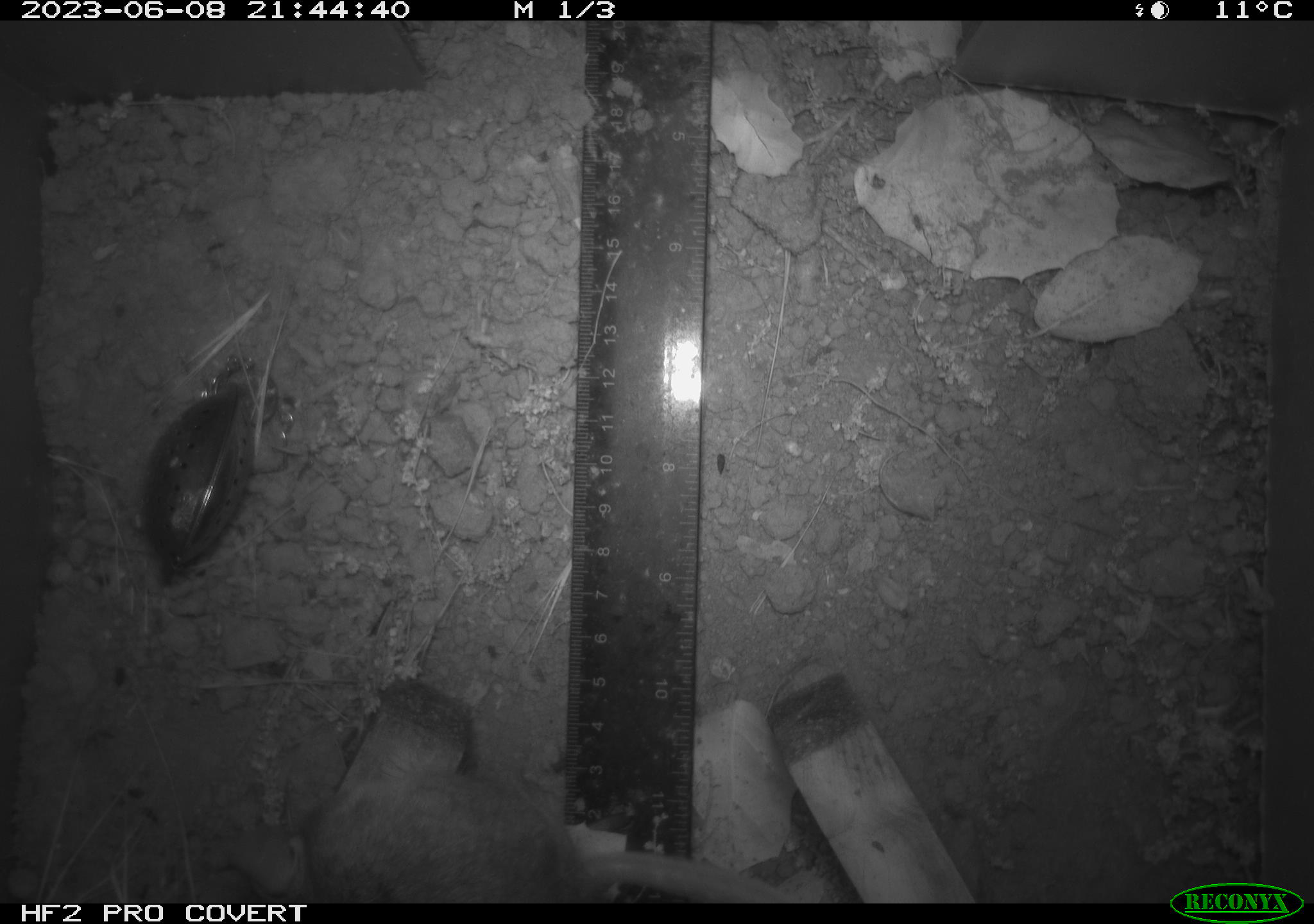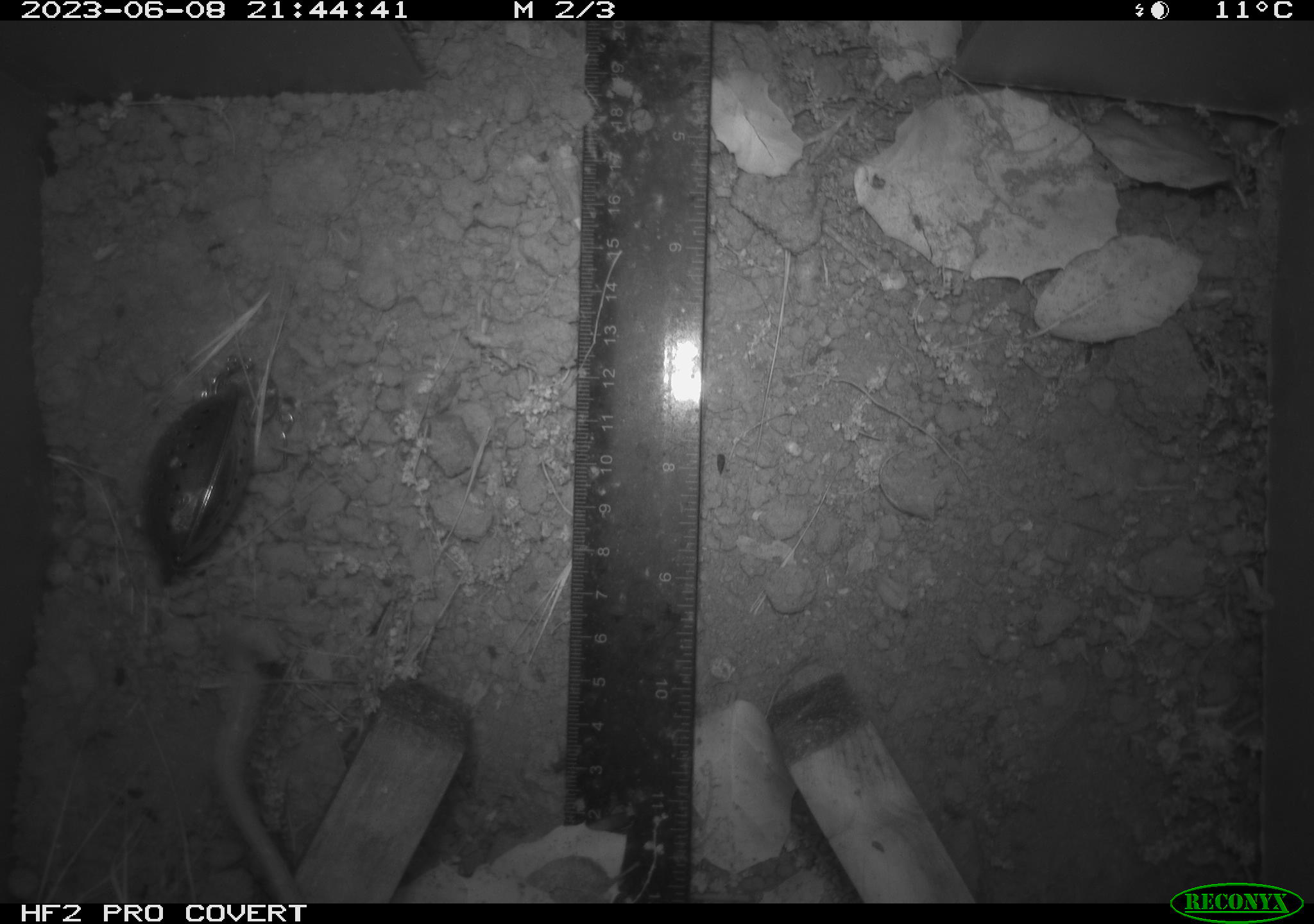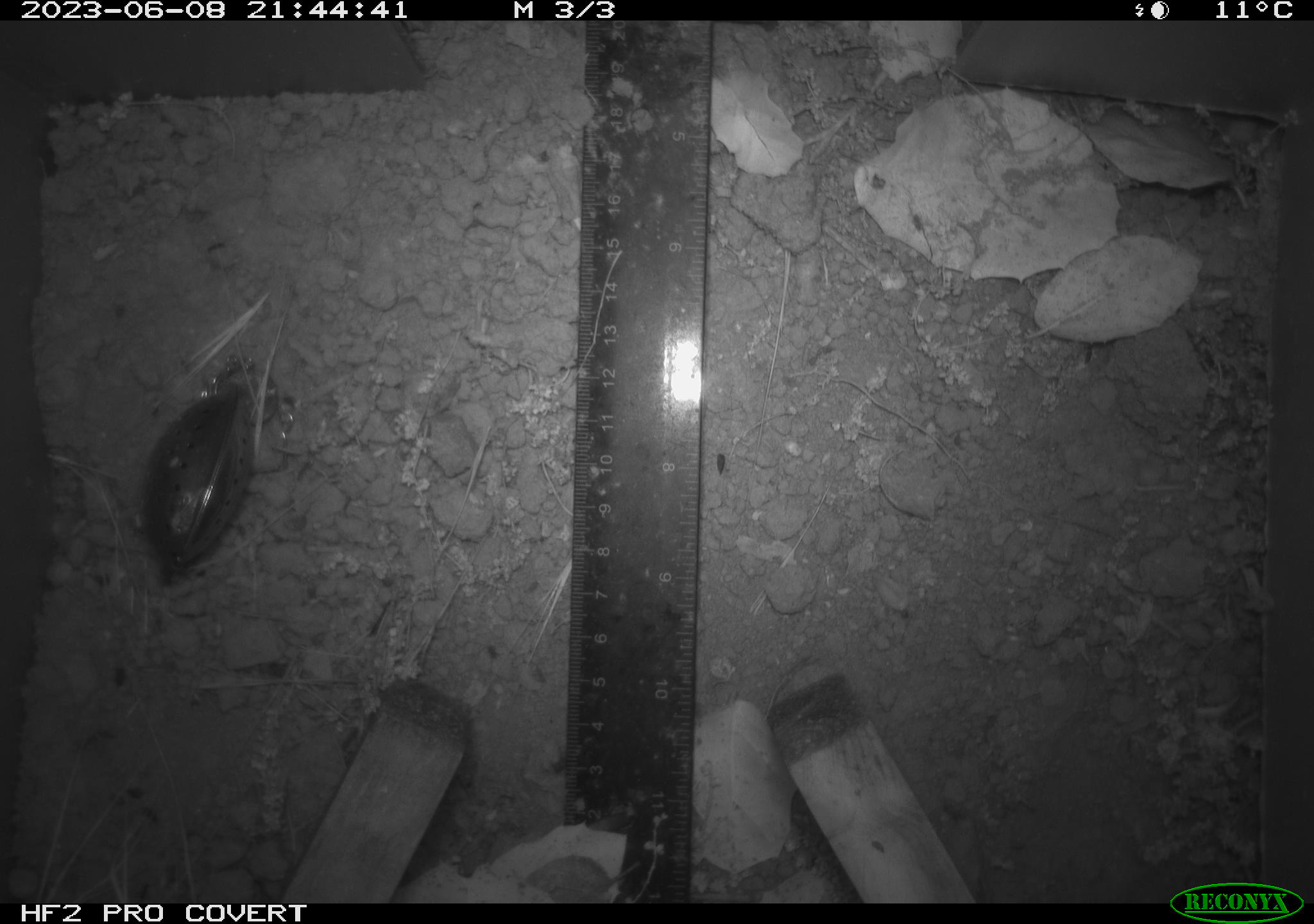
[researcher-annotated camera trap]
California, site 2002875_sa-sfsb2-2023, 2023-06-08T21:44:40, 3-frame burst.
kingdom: Animalia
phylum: Chordata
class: Mammalia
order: Rodentia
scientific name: Rodentia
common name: mouse species